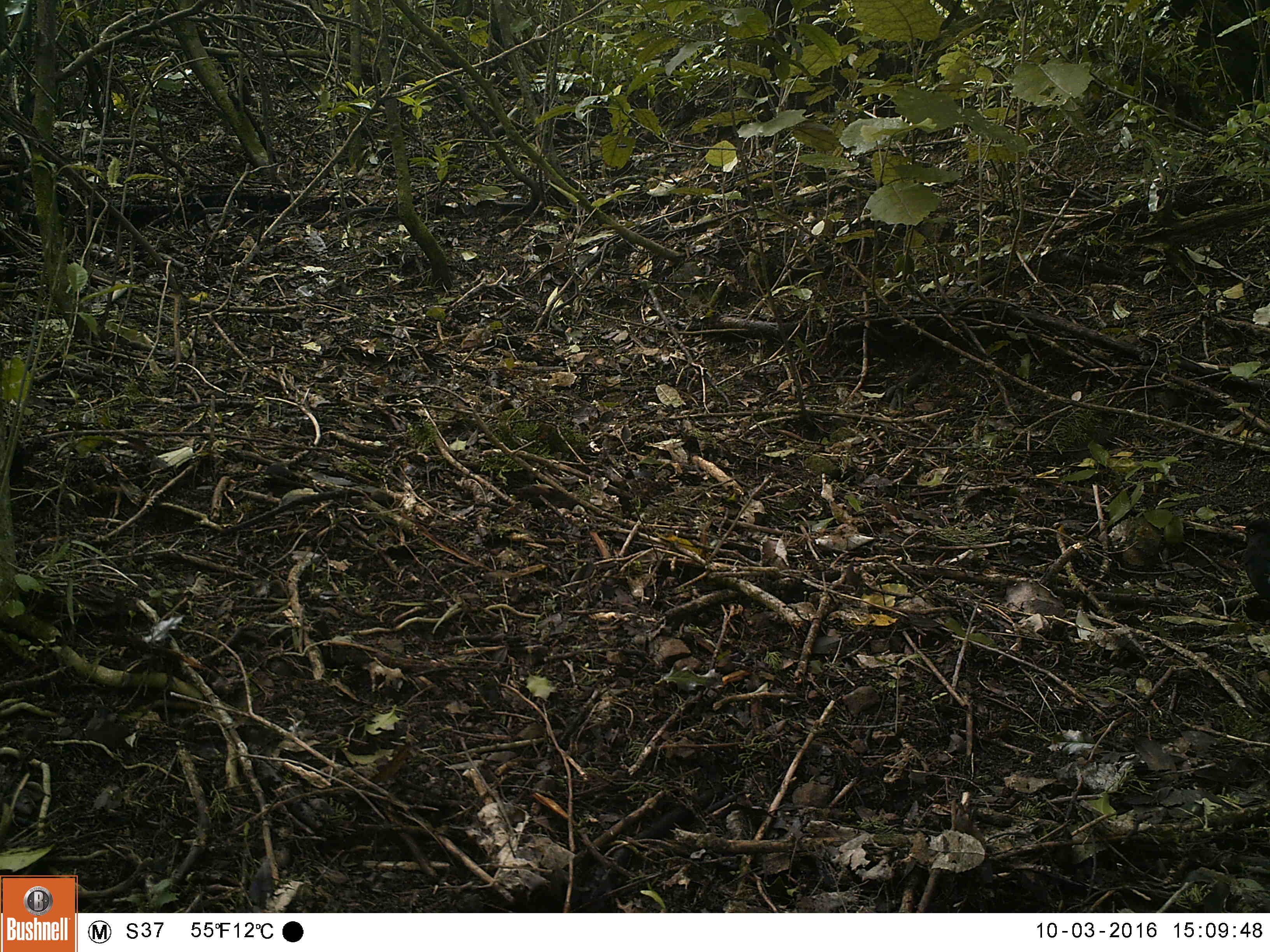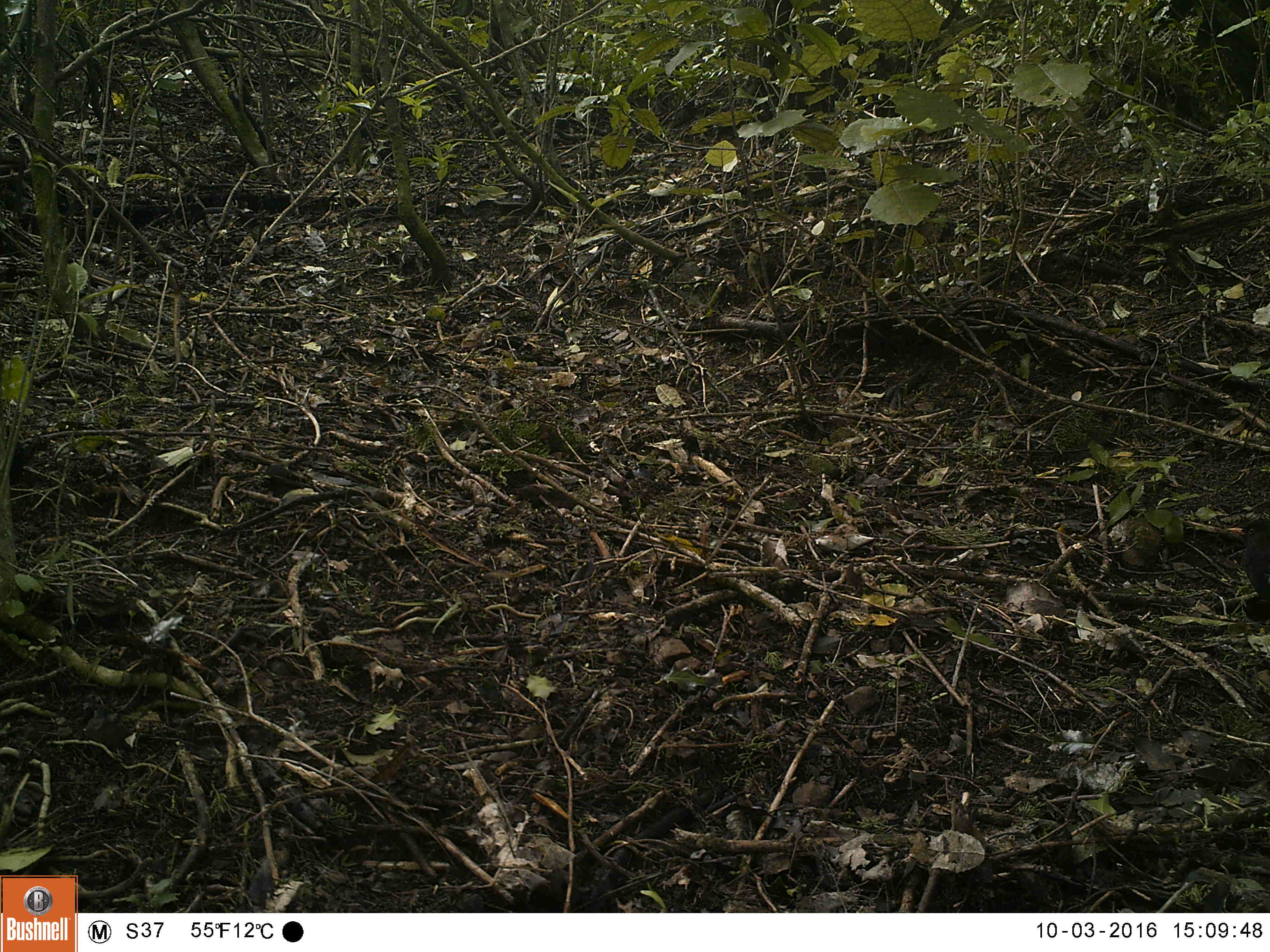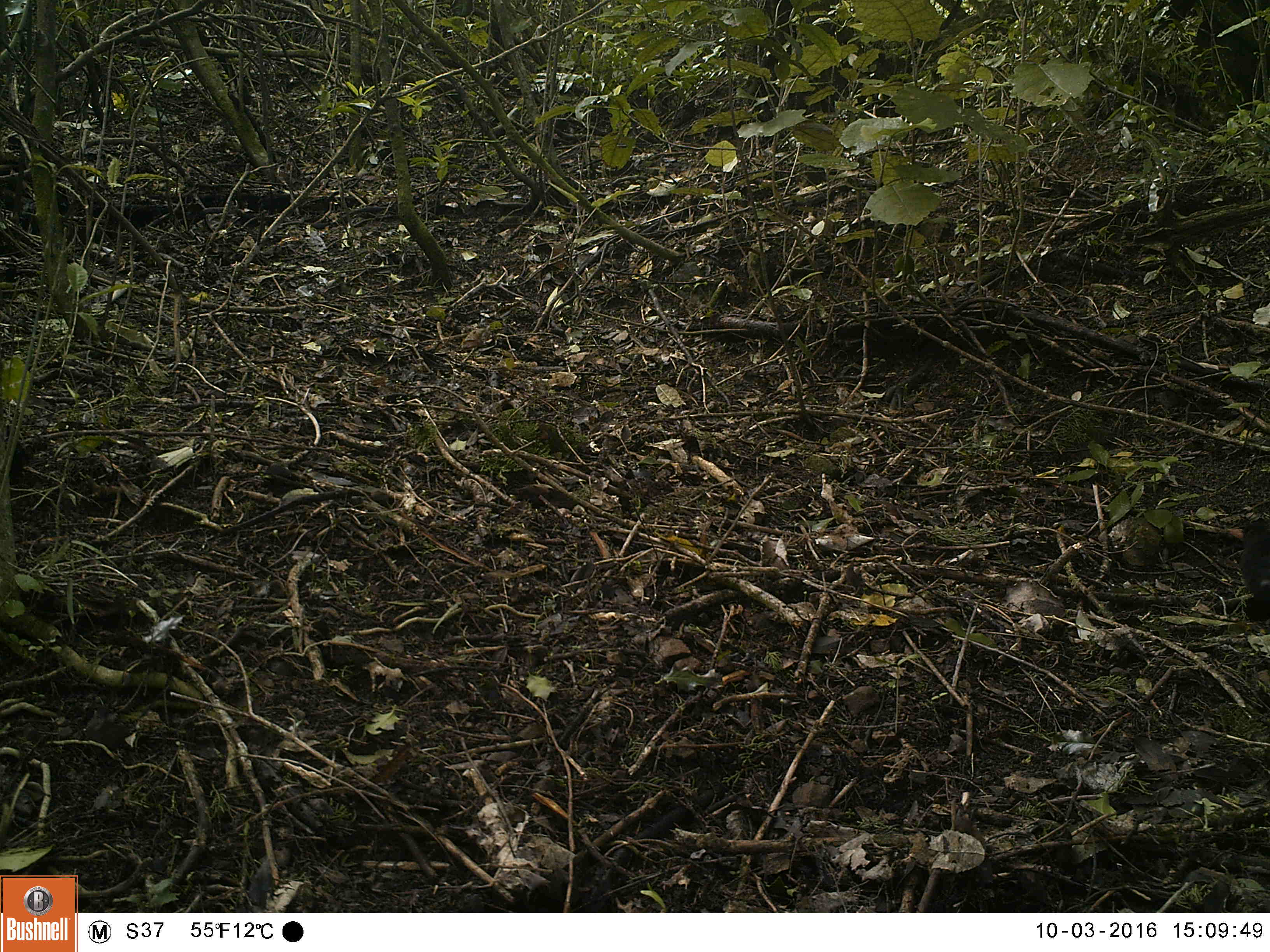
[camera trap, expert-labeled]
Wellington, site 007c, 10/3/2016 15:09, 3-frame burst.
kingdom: Animalia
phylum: Chordata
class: Aves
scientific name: Aves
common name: bird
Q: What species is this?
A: Bird (Aves).